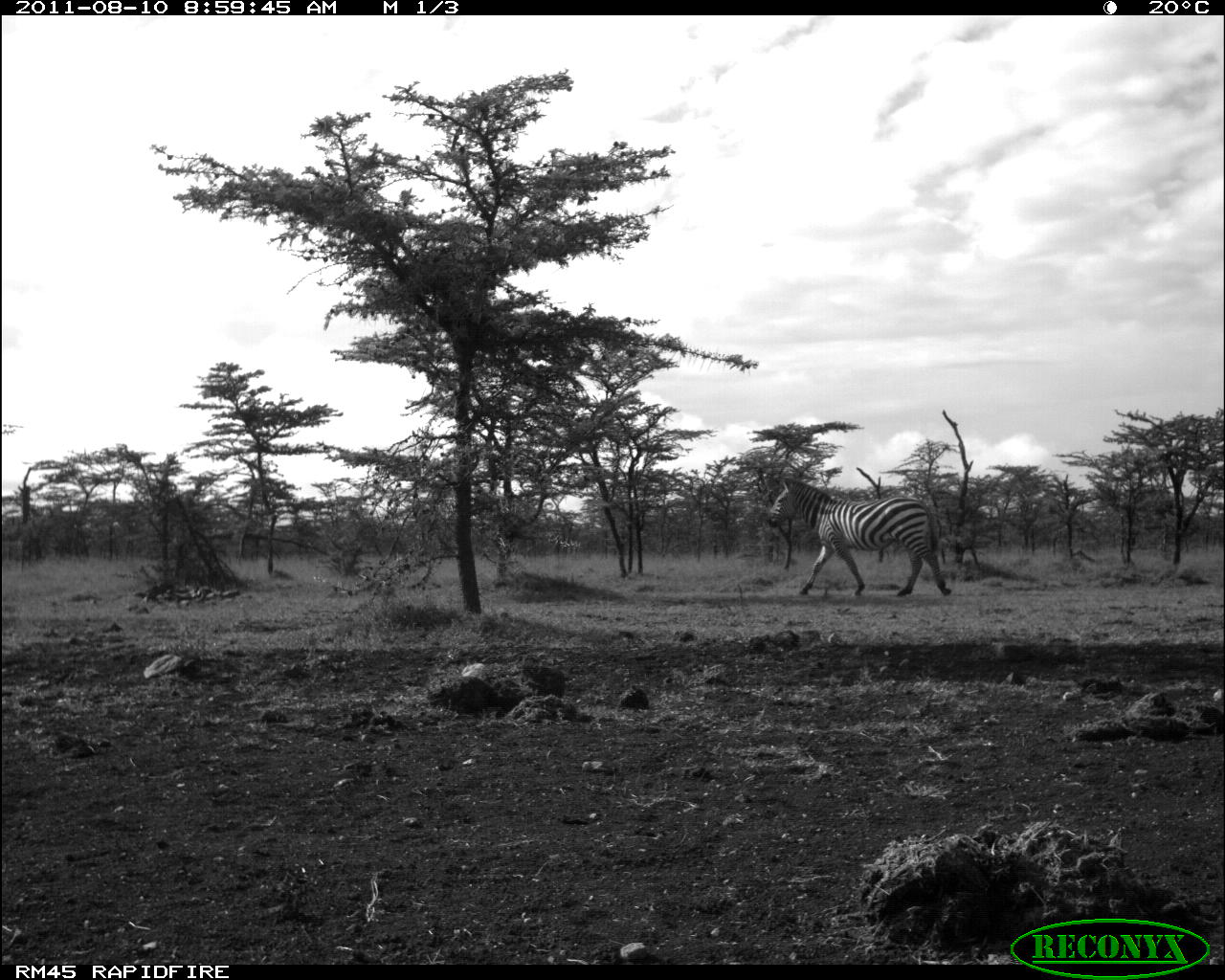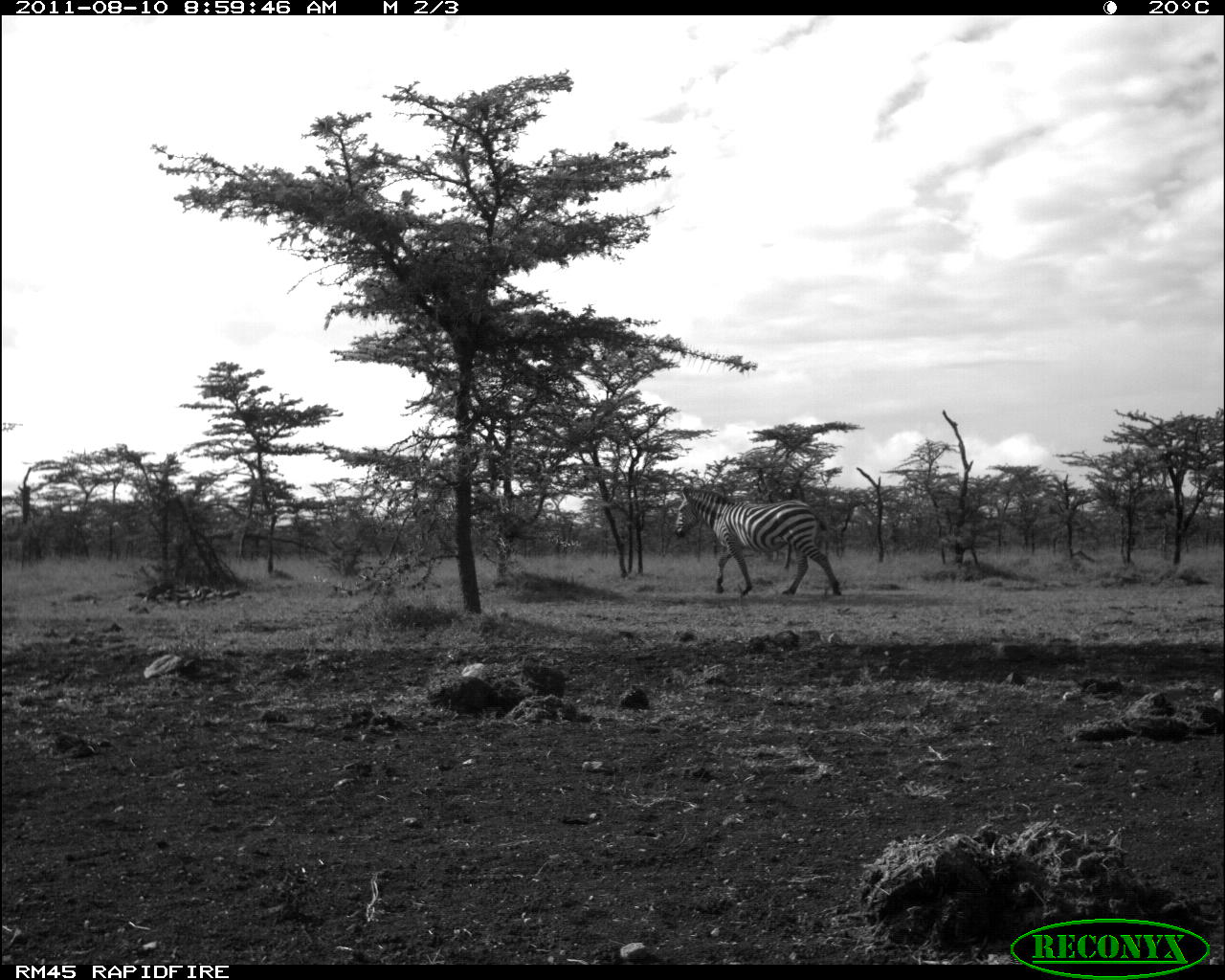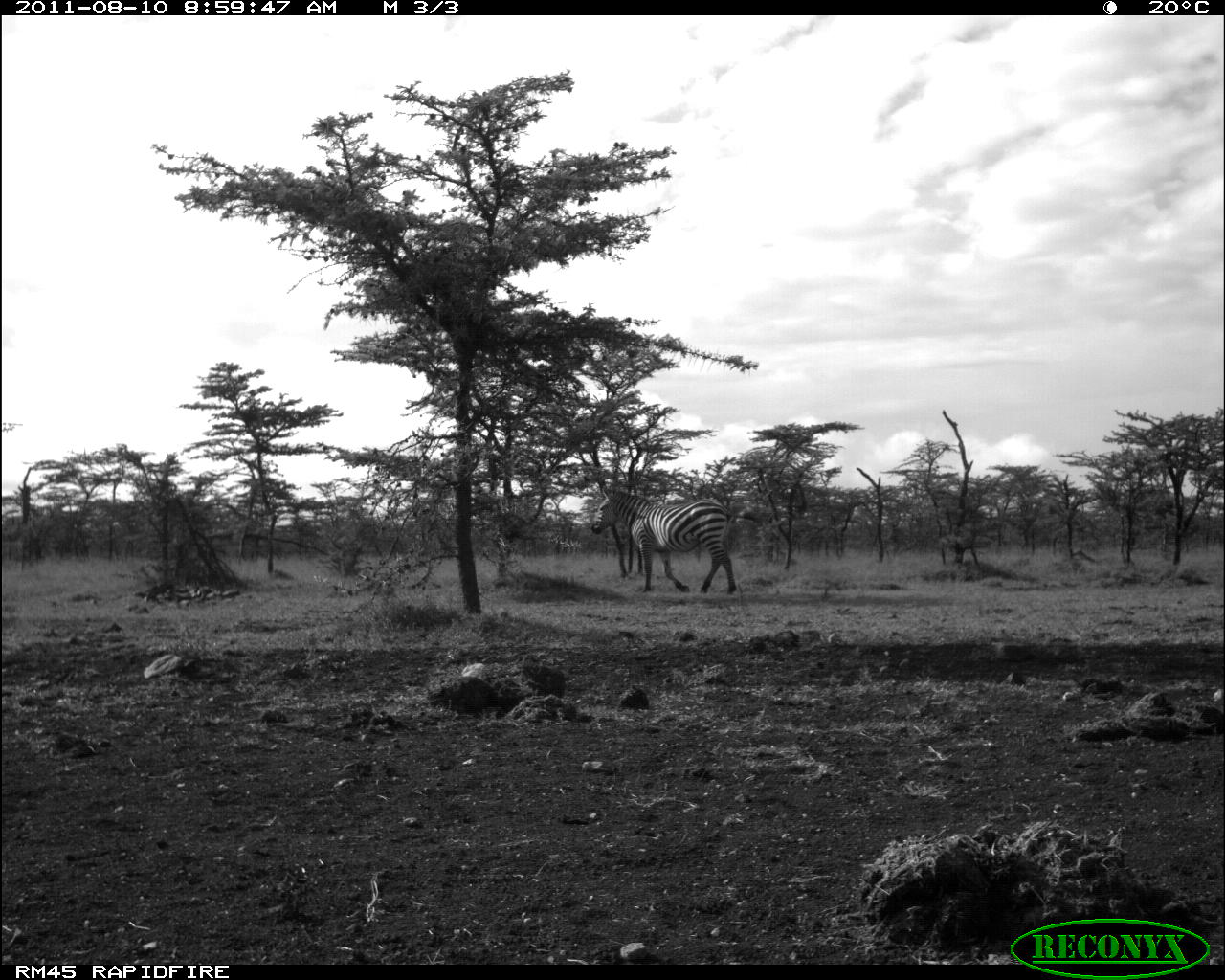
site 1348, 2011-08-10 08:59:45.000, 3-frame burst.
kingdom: Animalia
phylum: Chordata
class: Mammalia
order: Perissodactyla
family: Equidae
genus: Equus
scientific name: Equus quagga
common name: plains zebra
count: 1